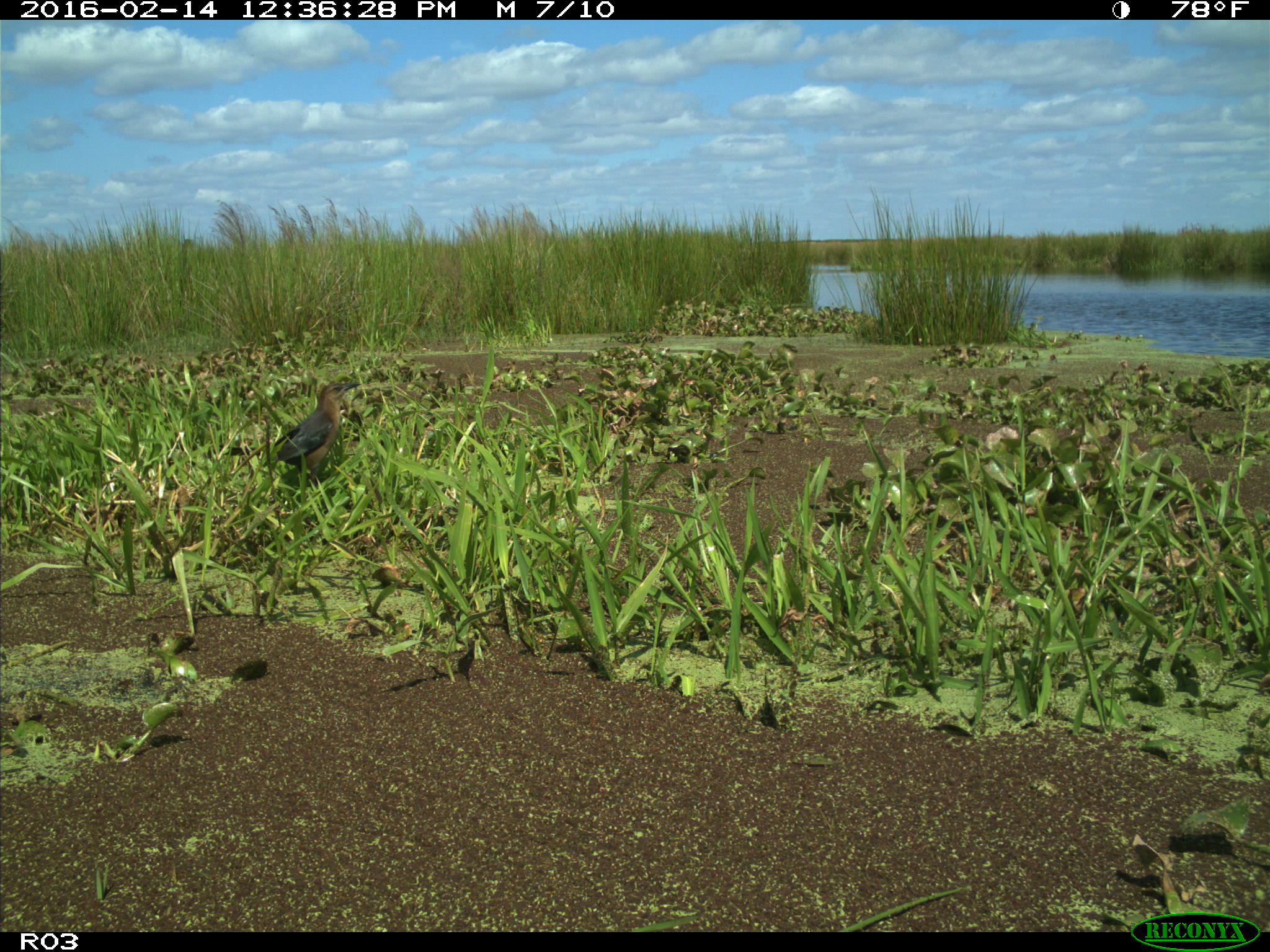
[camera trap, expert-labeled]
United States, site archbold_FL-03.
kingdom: Animalia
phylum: Chordata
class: Aves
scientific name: Aves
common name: birds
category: unidentified bird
Unidentified bird (birds) (Aves).